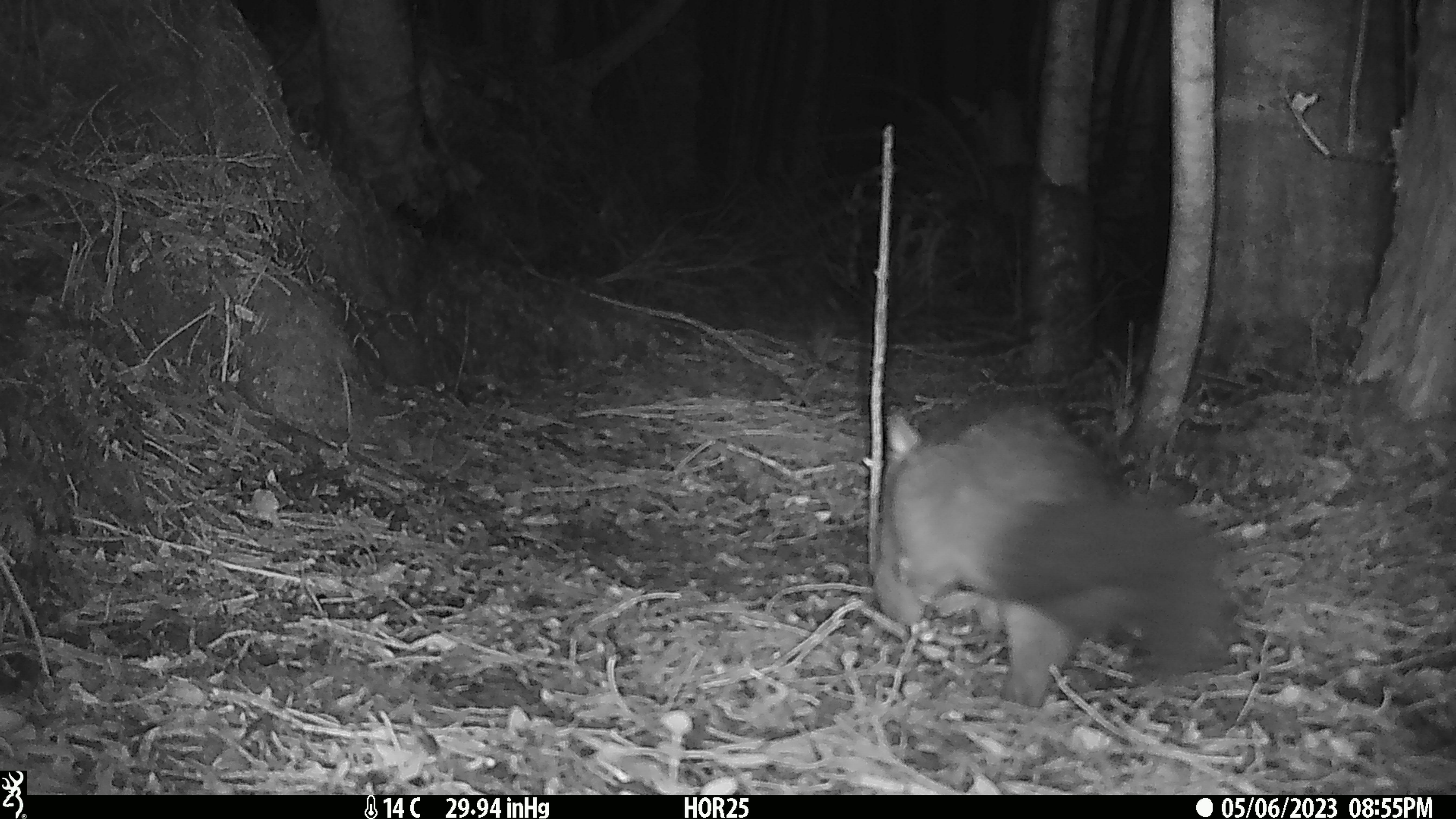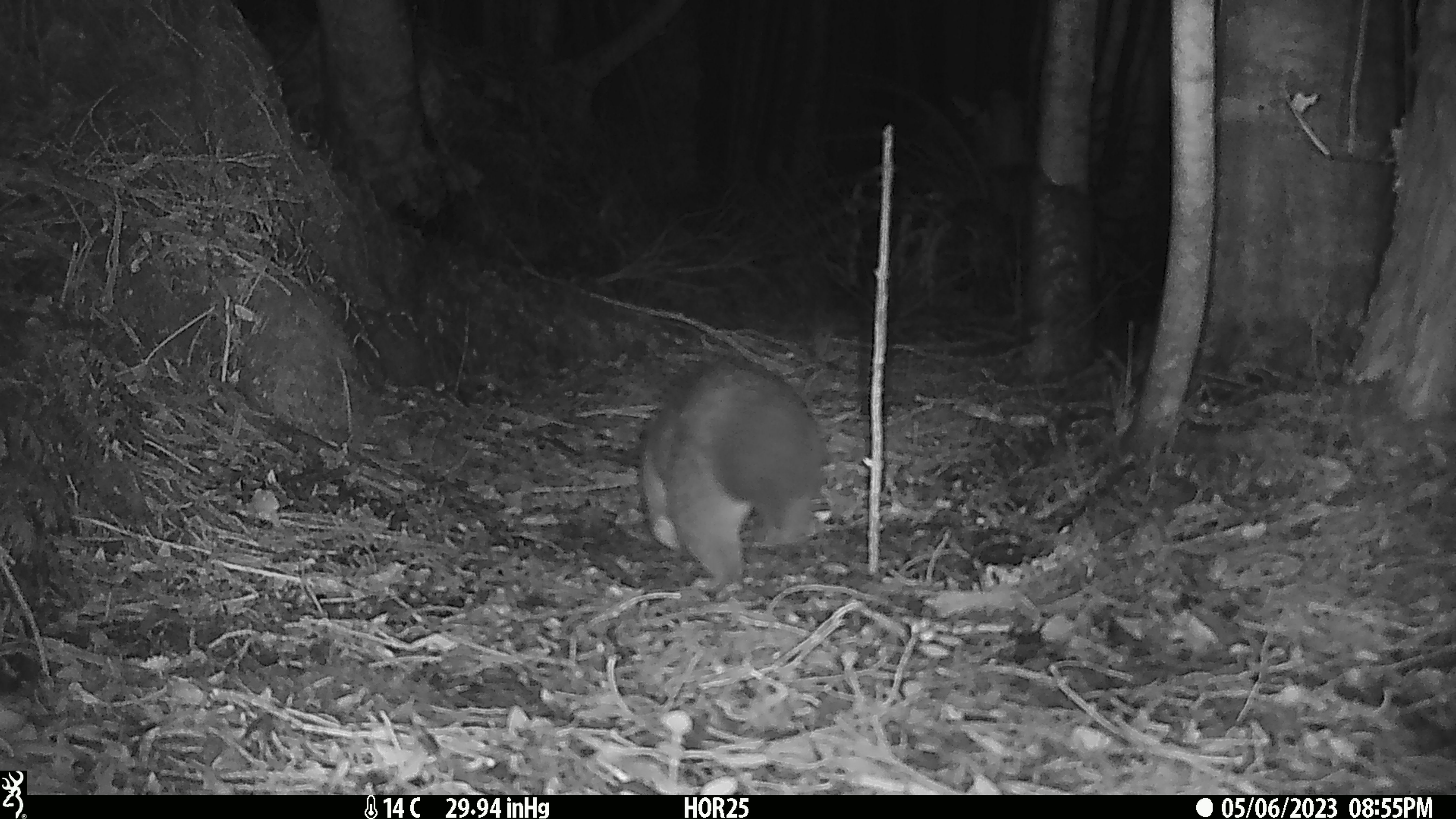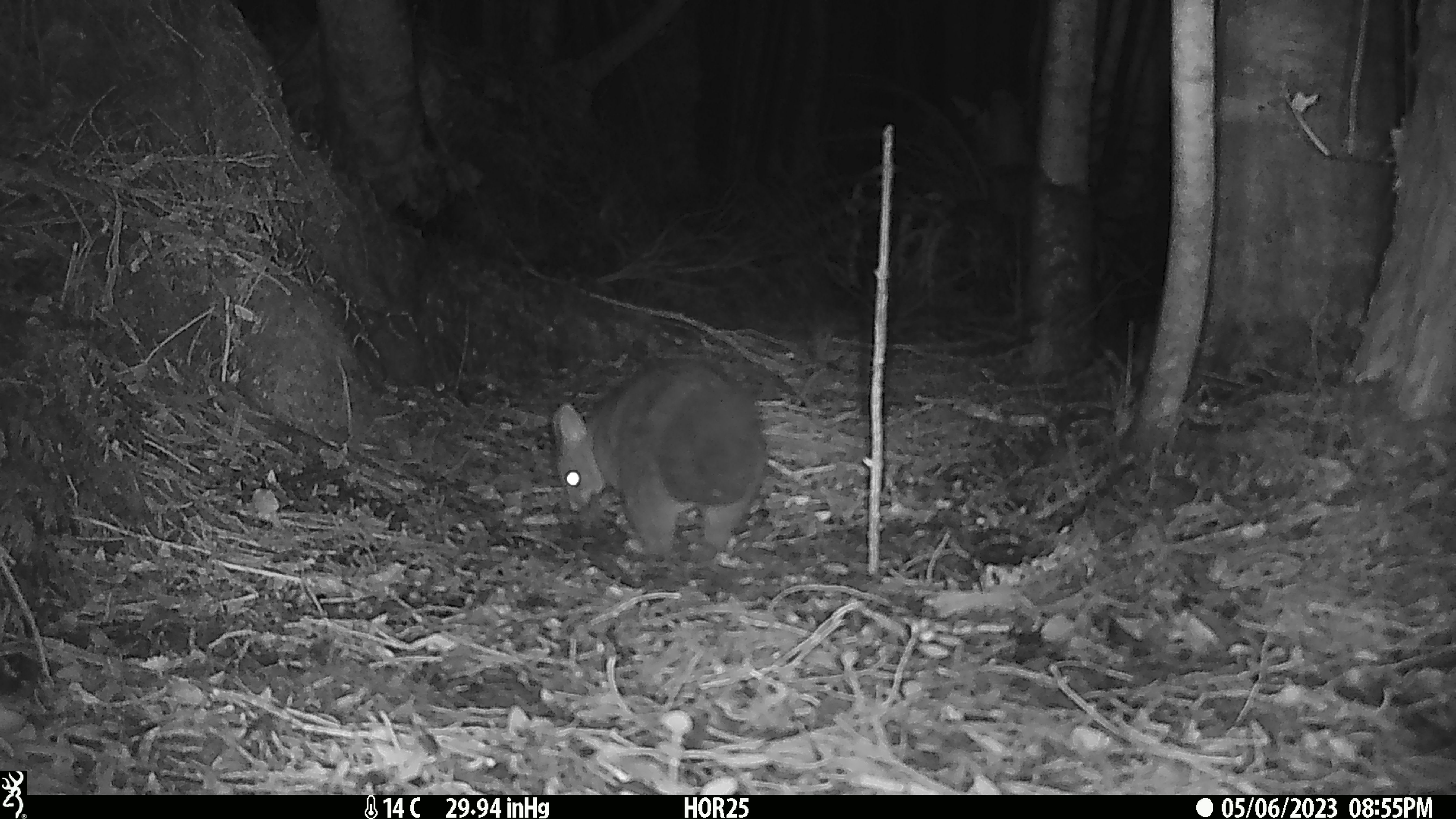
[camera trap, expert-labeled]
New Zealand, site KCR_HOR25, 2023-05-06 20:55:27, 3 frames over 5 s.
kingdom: Animalia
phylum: Chordata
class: Mammalia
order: Diprotodontia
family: Phalangeridae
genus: Trichosurus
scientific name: Trichosurus vulpecula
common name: common brushtail possum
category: possum